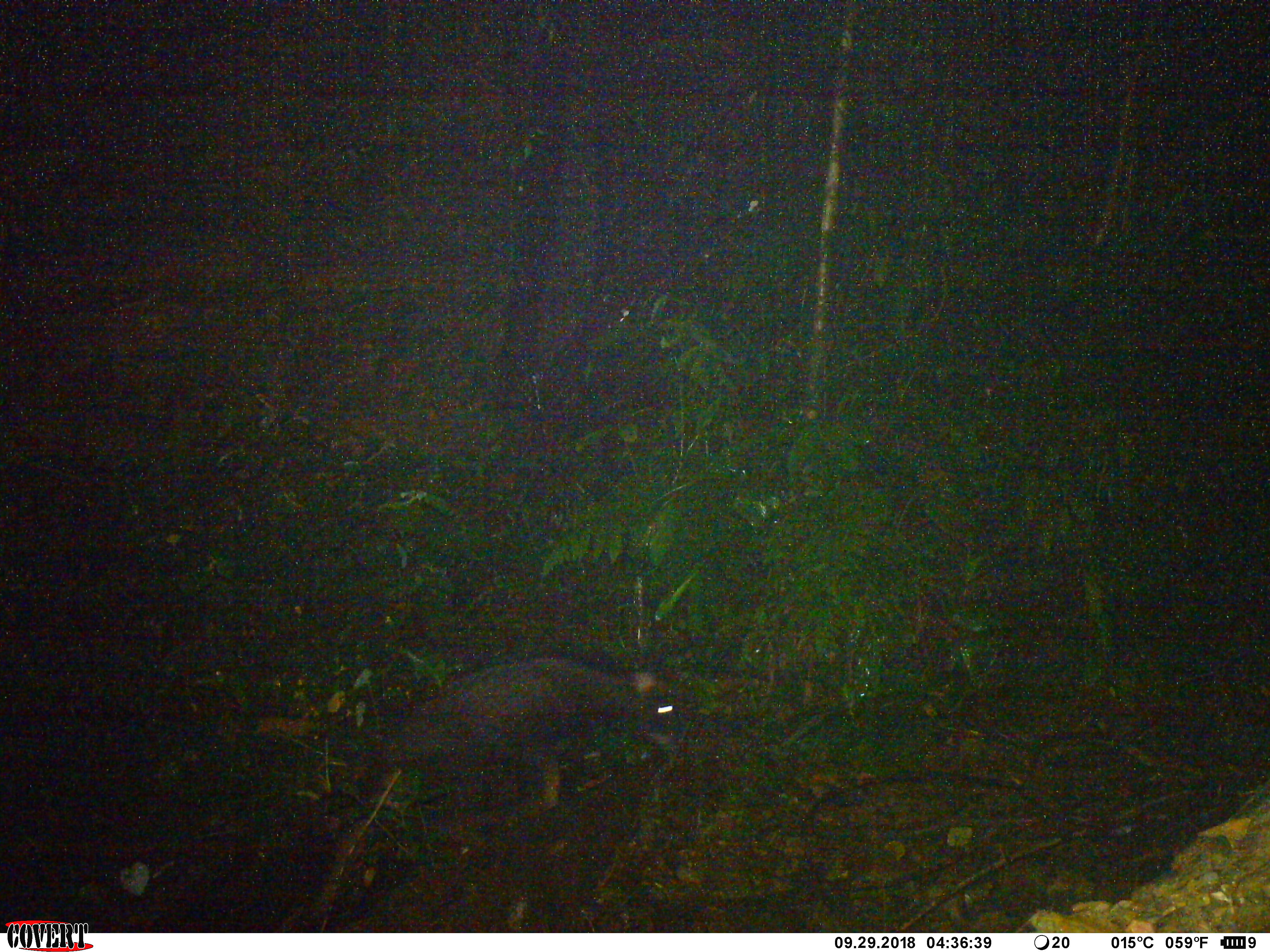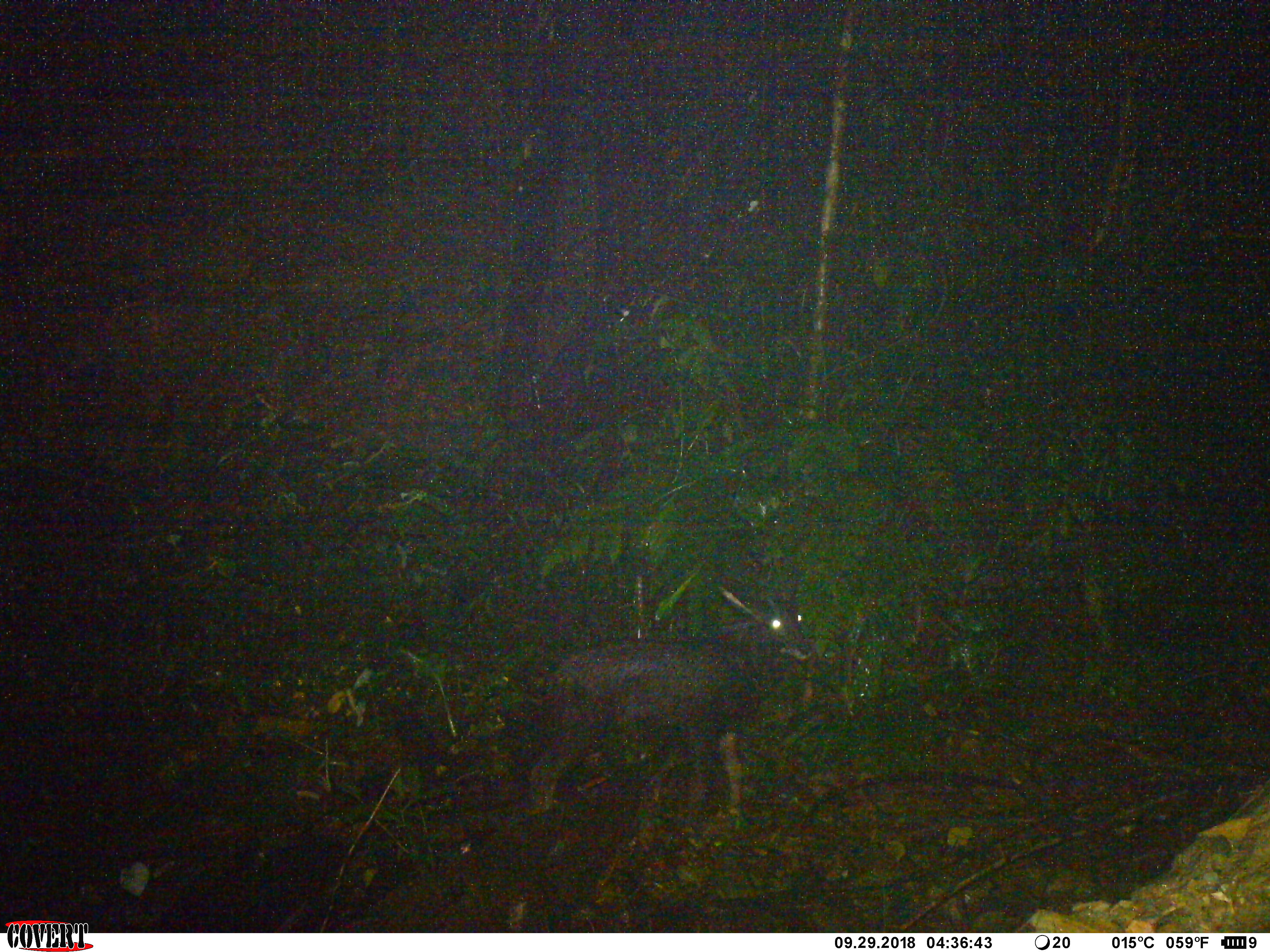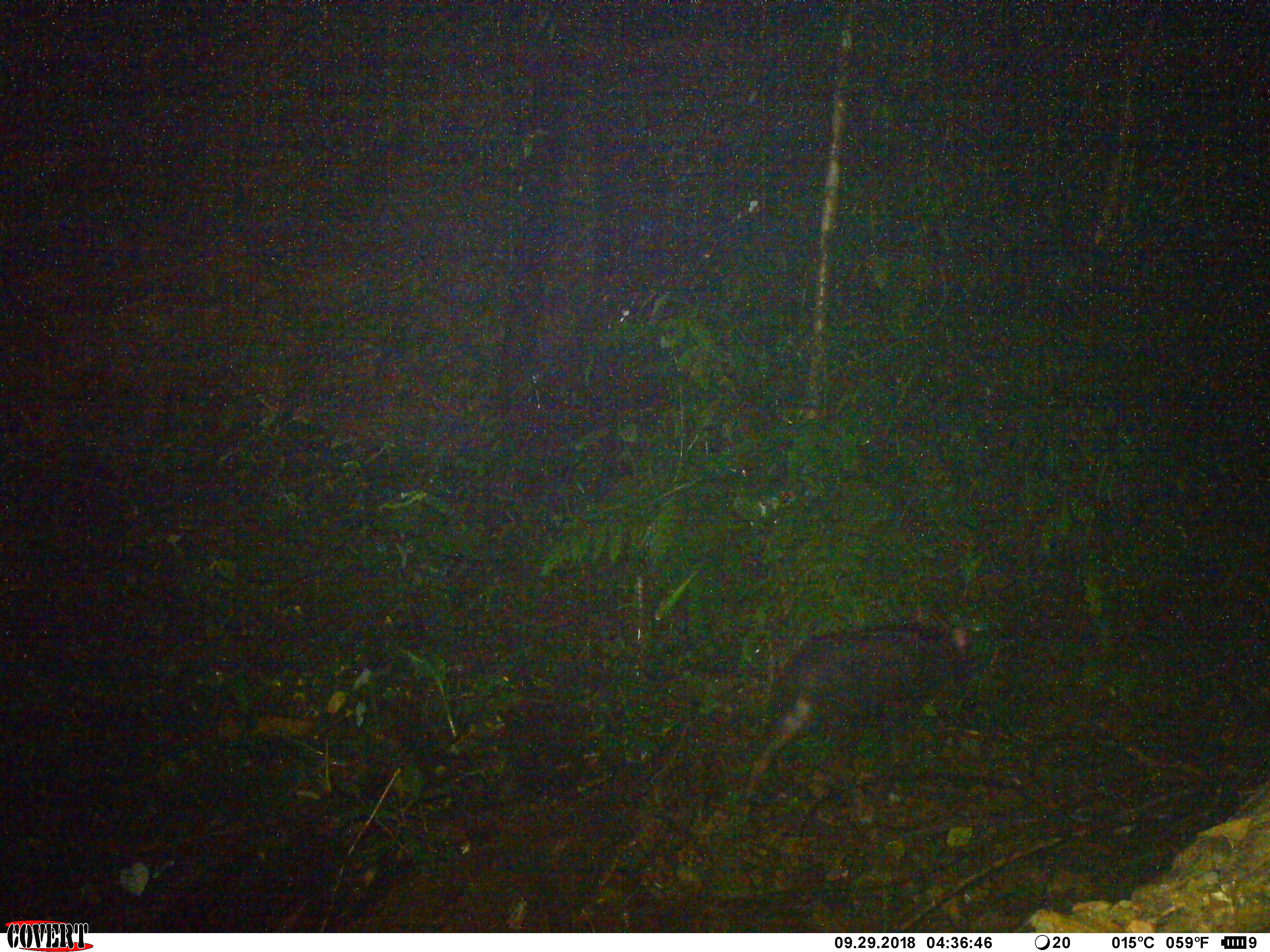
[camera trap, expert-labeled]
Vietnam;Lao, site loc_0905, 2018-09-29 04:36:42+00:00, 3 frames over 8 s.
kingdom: Animalia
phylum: Chordata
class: Mammalia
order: Artiodactyla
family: Bovidae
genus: Capricornis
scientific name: Capricornis sumatraensis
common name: chinese serow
Chinese serow (Capricornis sumatraensis). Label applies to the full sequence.